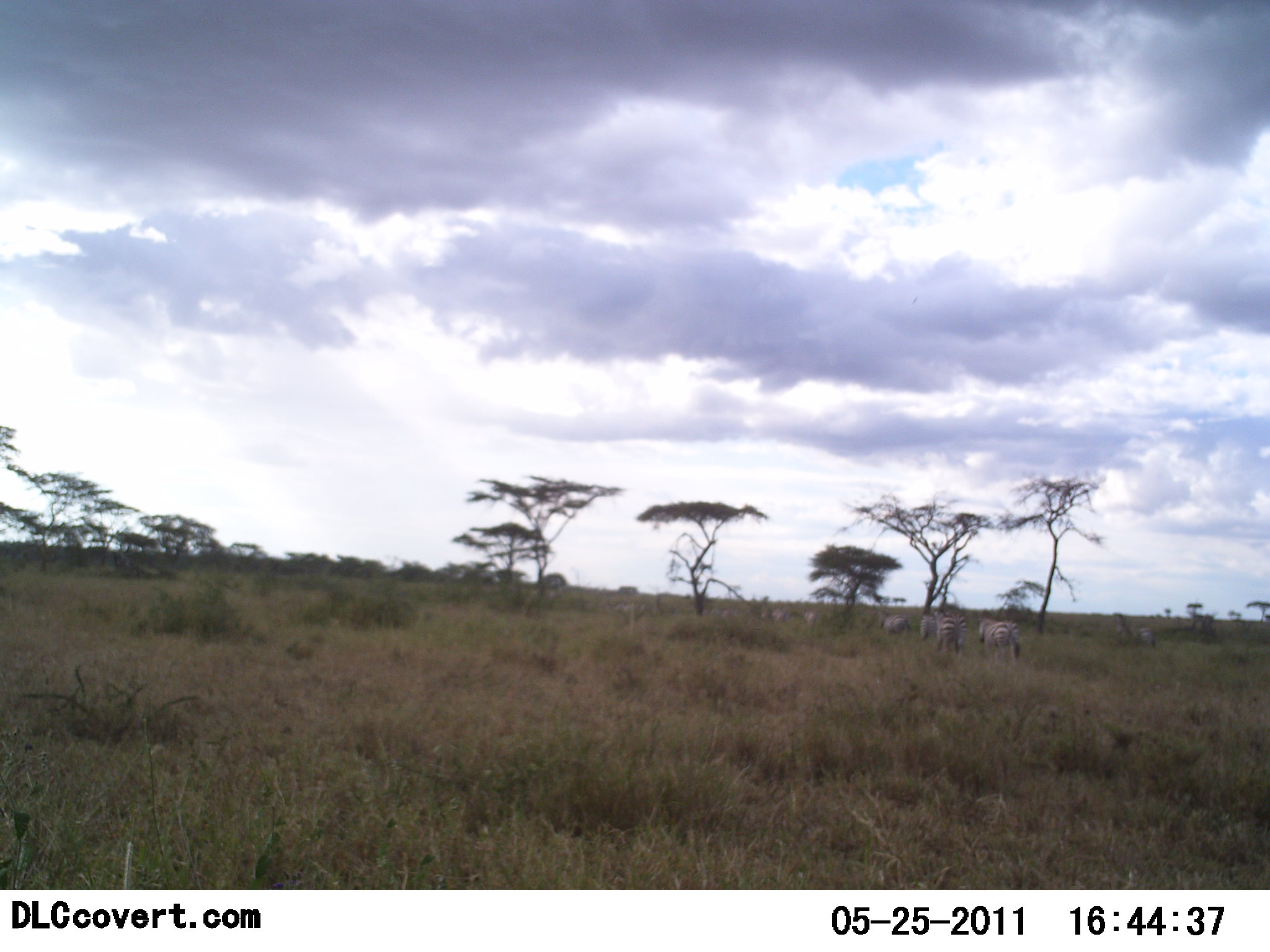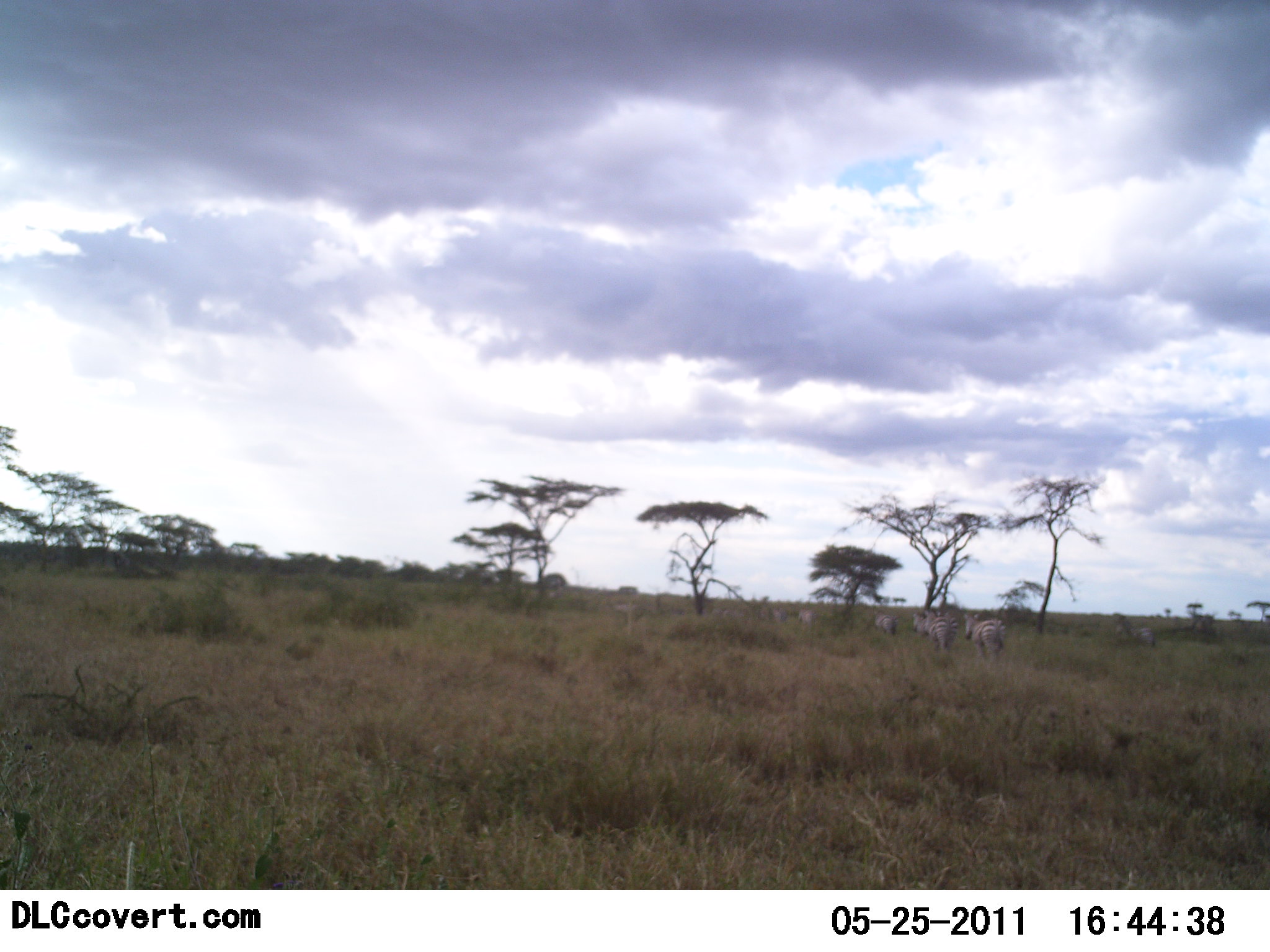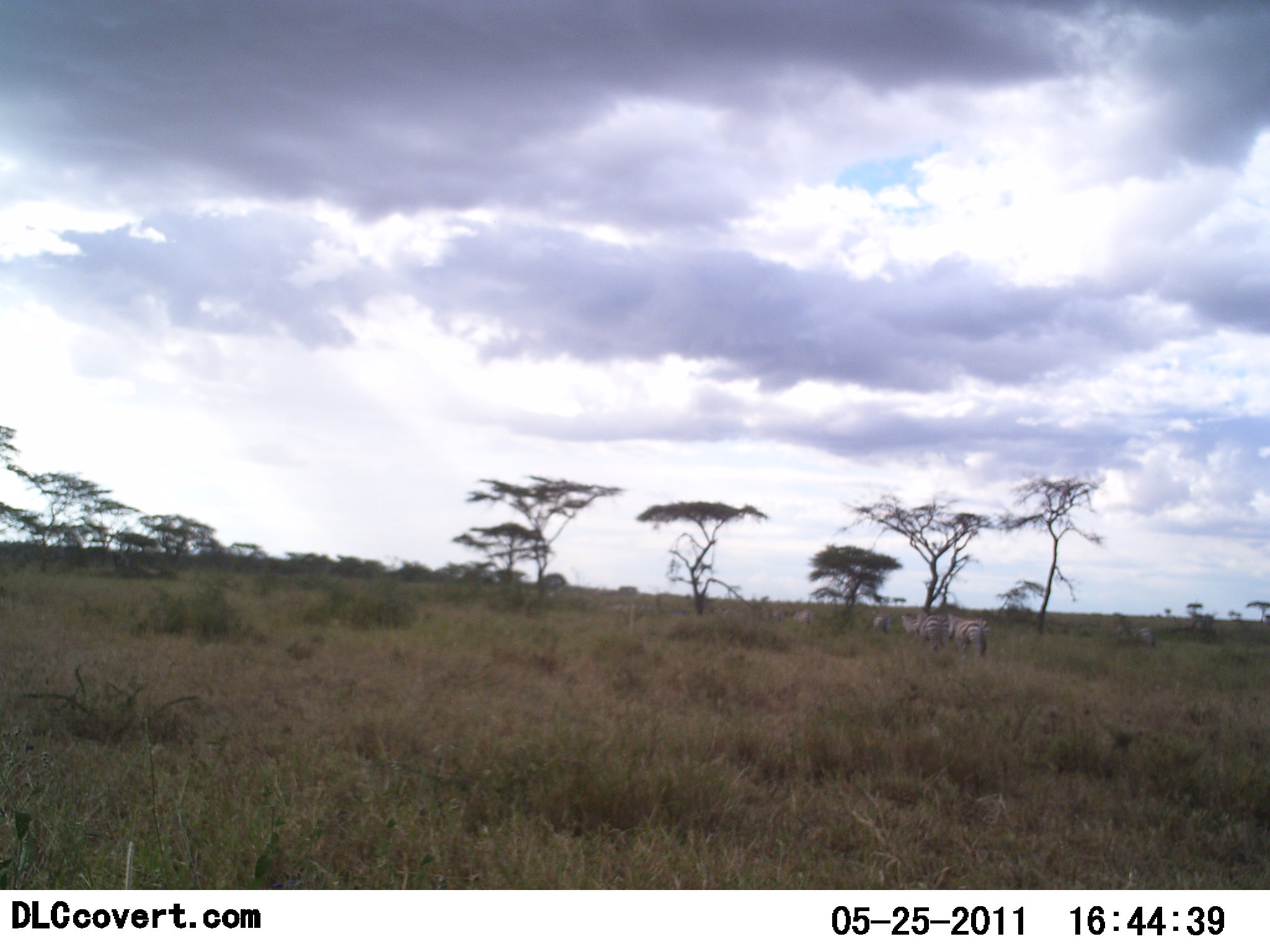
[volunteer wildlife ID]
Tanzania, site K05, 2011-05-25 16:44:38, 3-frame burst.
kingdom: Animalia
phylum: Chordata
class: Mammalia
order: Perissodactyla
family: Equidae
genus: Equus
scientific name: Equus quagga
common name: plains zebra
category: zebra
Zebra (plains zebra) (Equus quagga), count 7. Behavior (volunteer vote fractions): standing 0%, resting 0%, moving 100%, interacting 0%. Young present (vote fraction): 0%. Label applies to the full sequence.